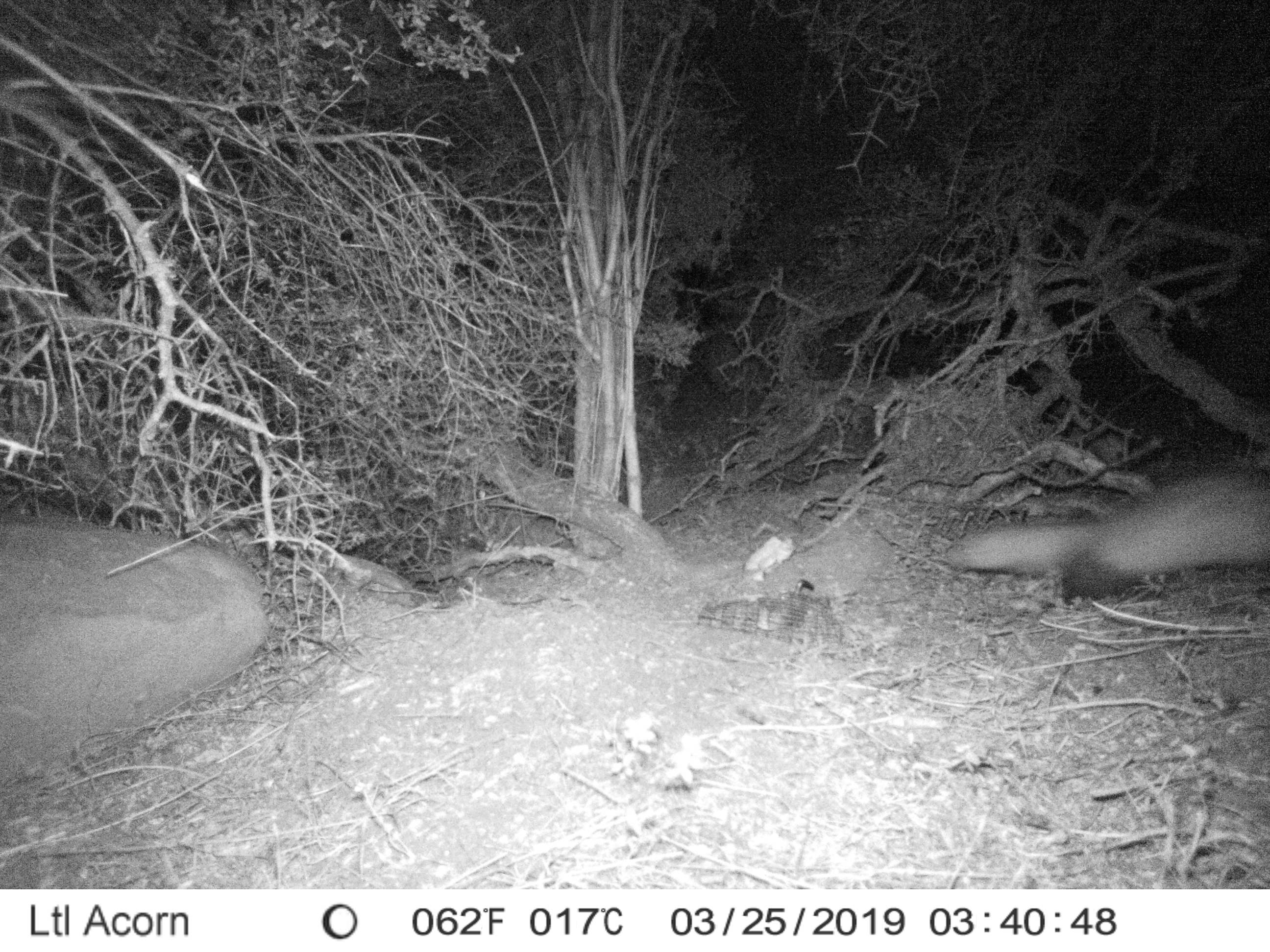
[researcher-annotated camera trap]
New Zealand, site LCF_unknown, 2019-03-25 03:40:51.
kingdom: Animalia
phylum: Chordata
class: Mammalia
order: Carnivora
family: Mustelidae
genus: Mustela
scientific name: Mustela furo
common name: ferret